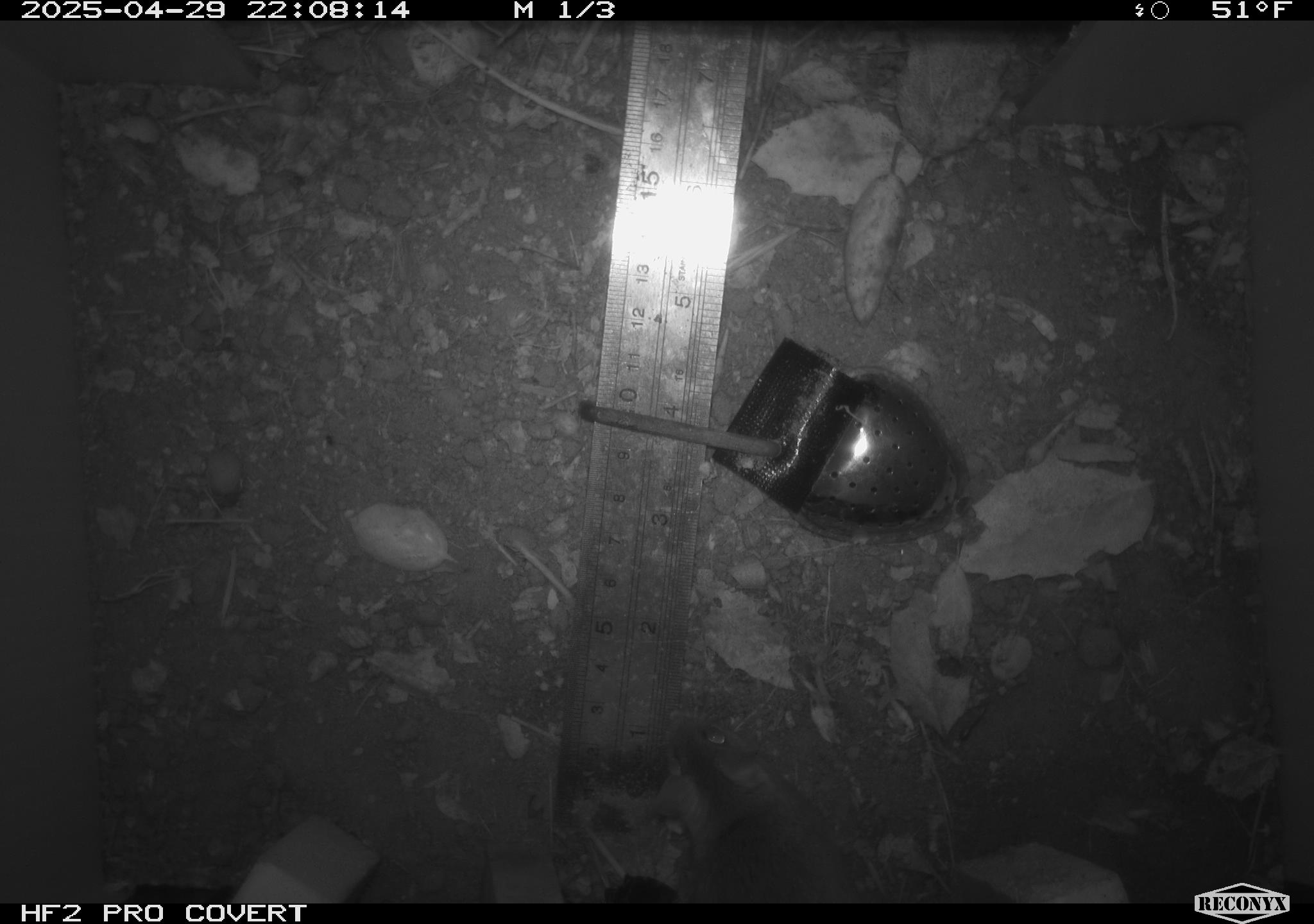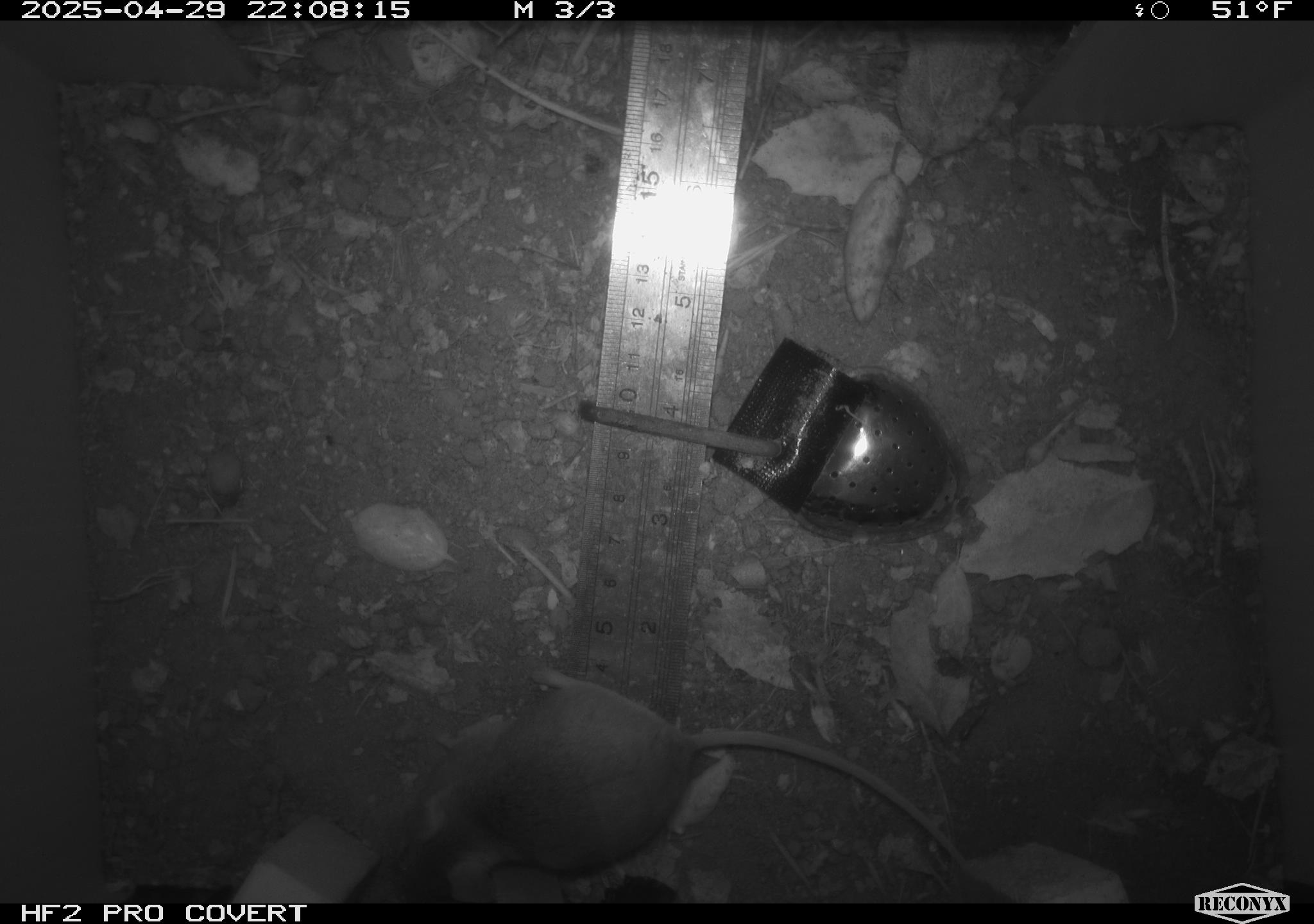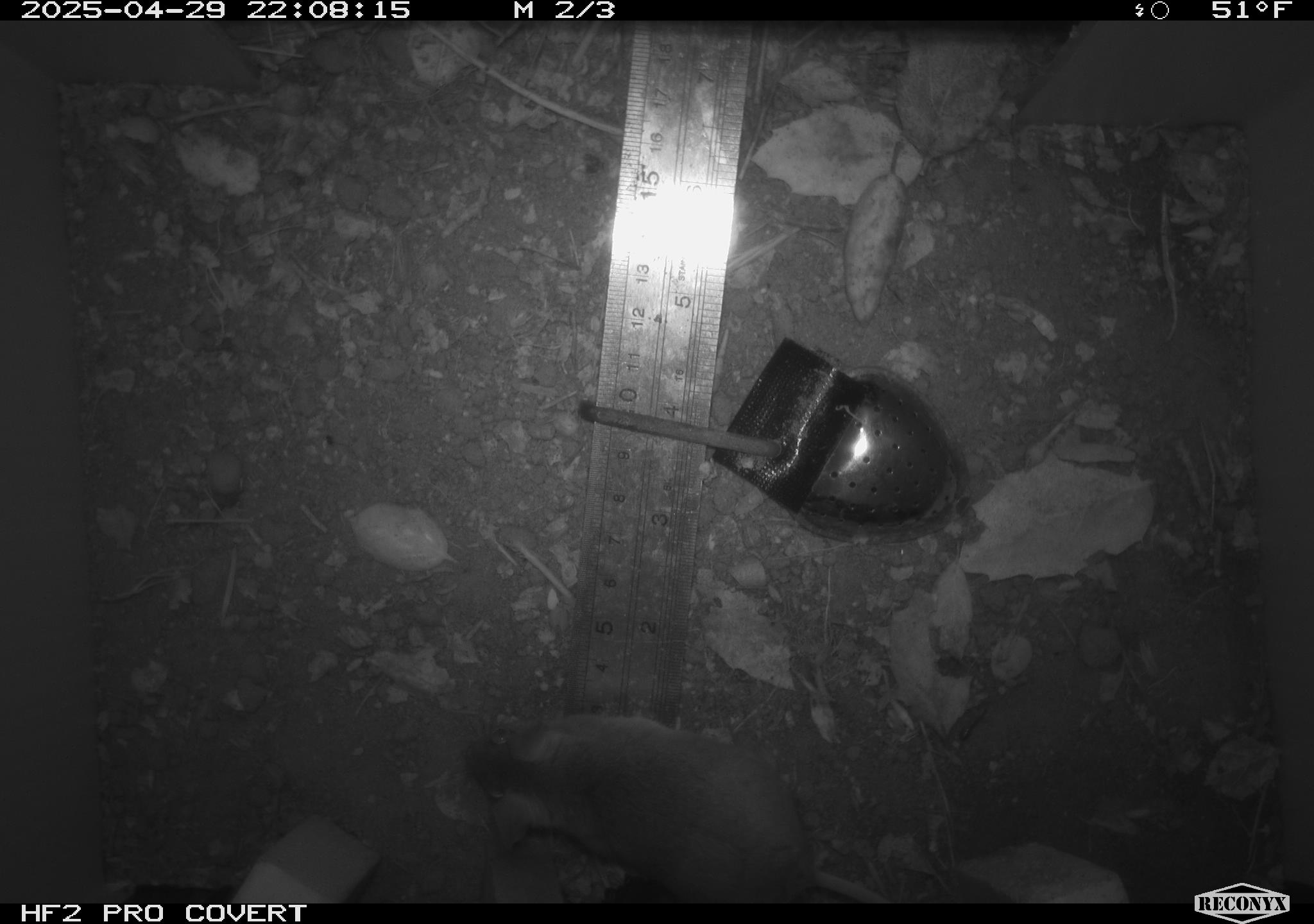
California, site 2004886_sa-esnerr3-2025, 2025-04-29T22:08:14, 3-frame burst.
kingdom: Animalia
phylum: Chordata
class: Mammalia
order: Rodentia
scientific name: Rodentia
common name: rodent